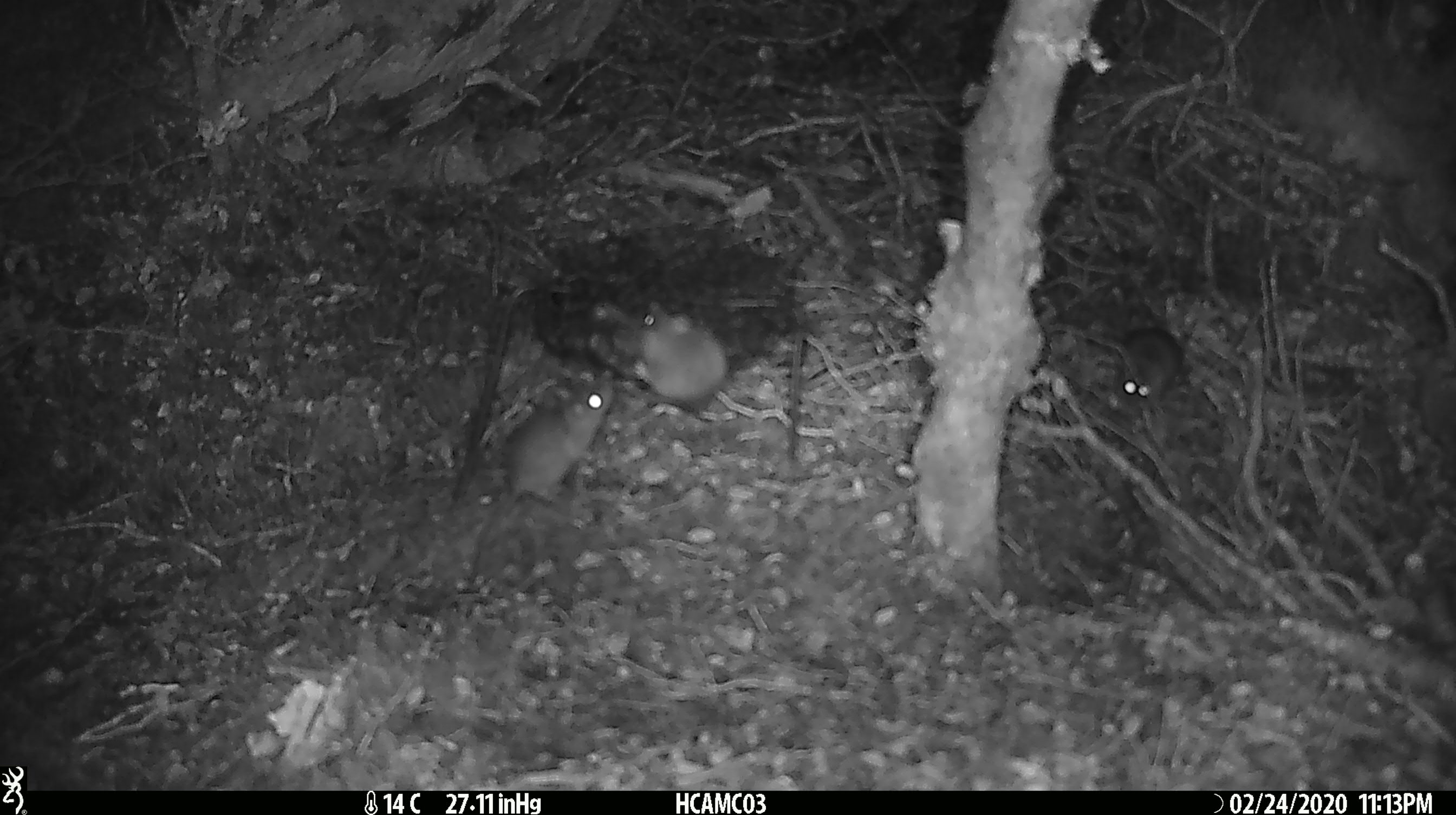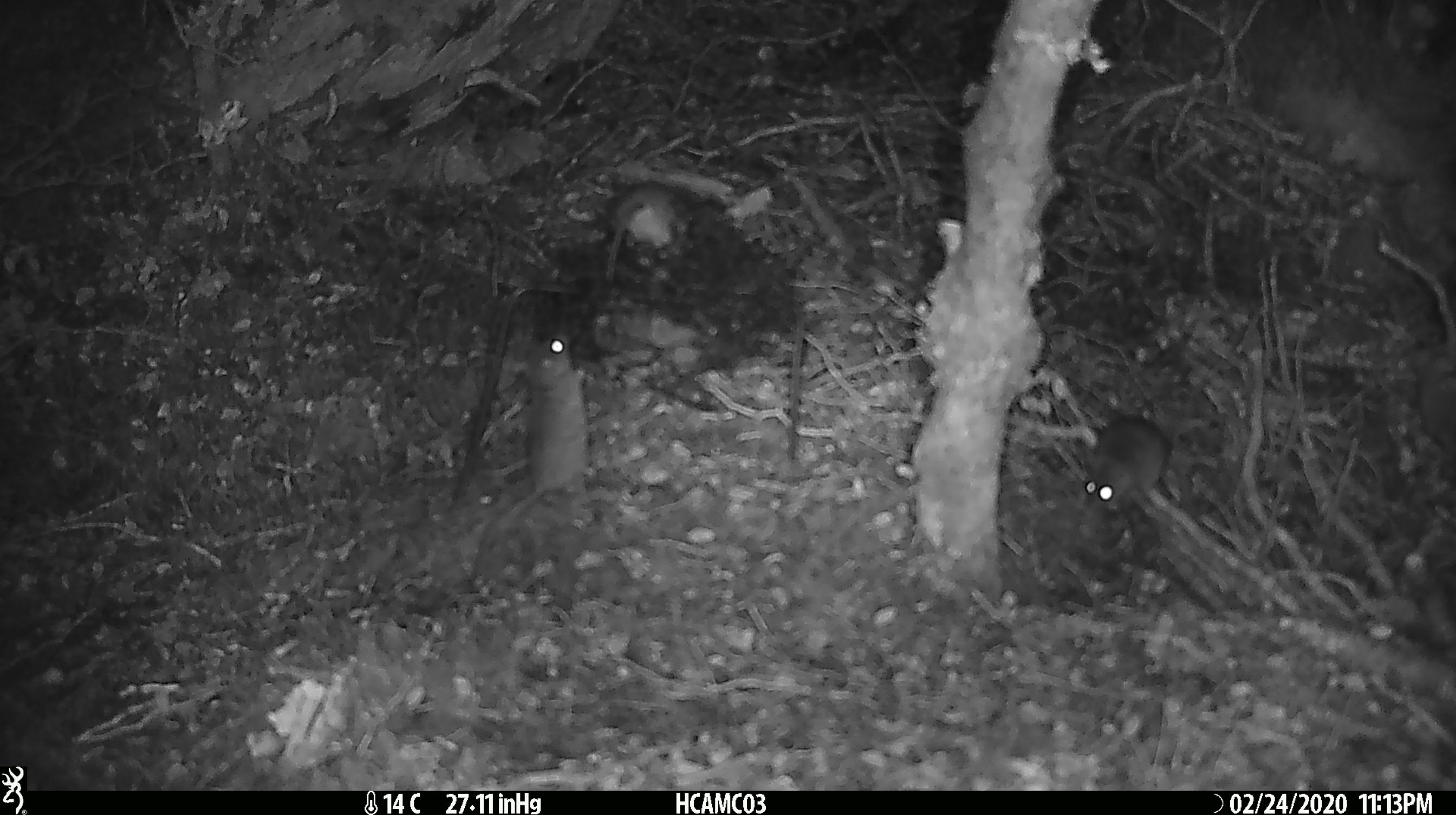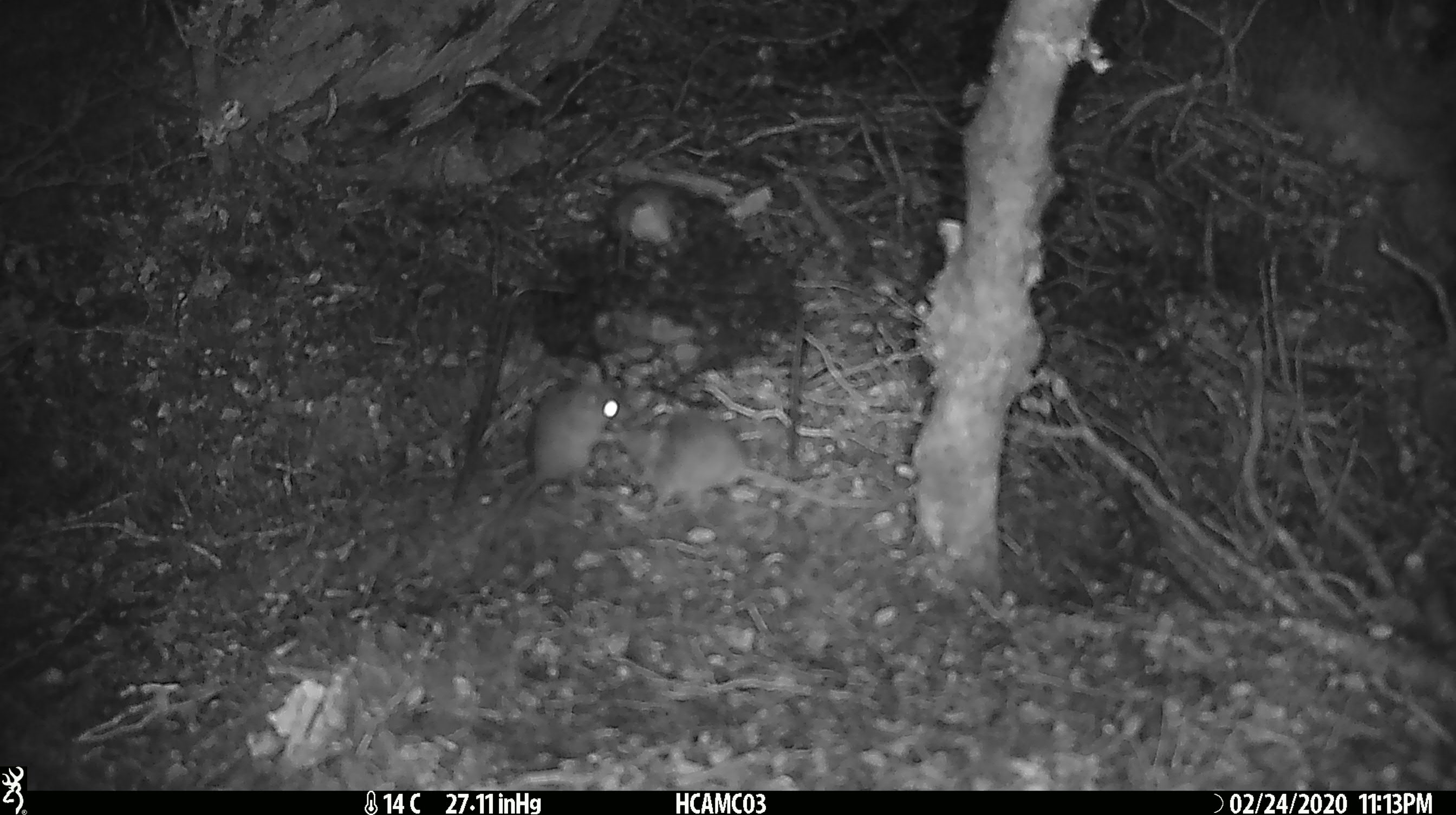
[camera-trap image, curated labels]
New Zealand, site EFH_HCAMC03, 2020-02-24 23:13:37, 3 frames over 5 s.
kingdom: Animalia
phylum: Chordata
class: Mammalia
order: Rodentia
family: Muridae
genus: Mus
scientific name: Mus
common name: mouse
Mouse (Mus).